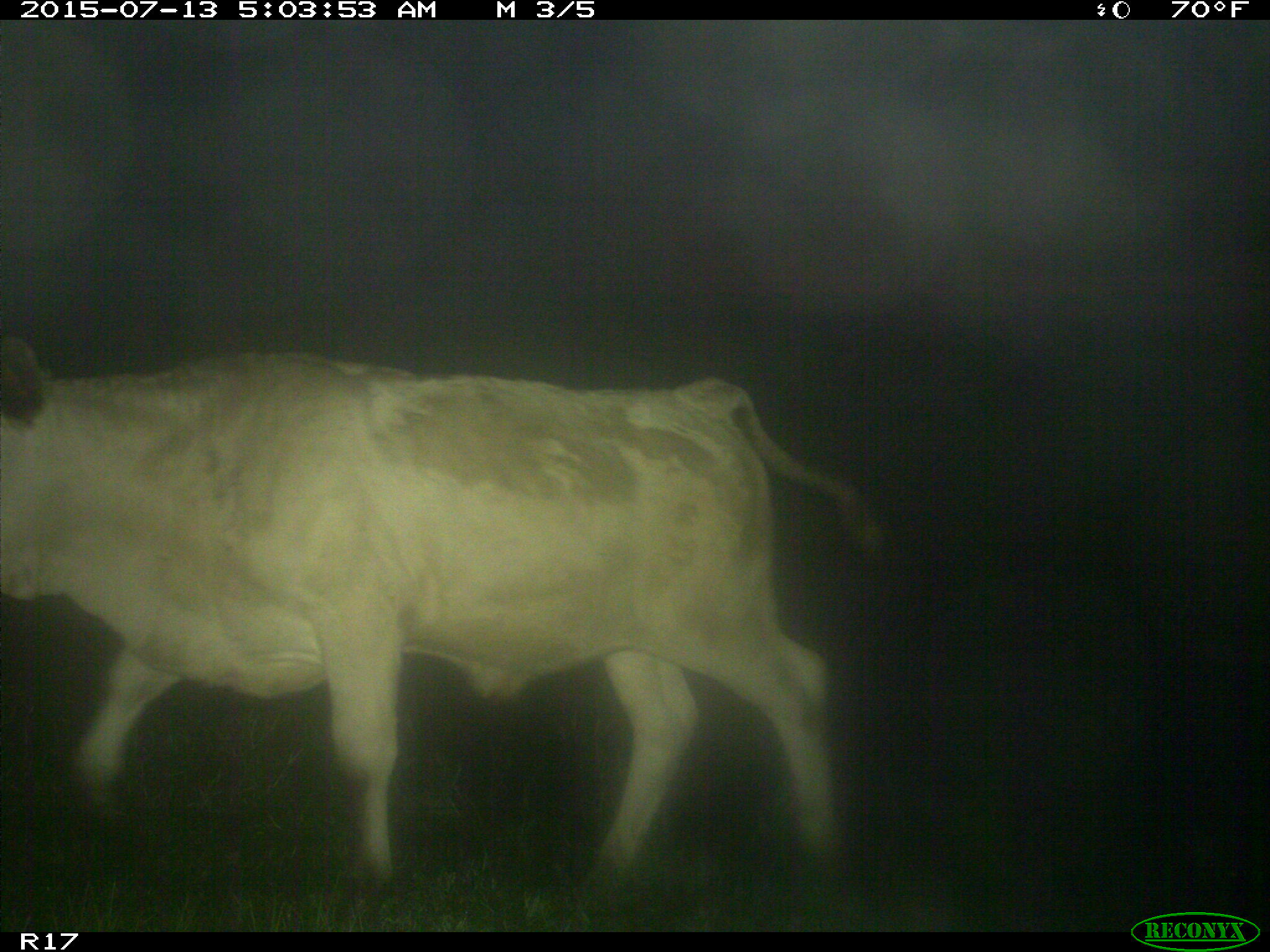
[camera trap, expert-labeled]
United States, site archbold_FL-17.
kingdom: Animalia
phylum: Chordata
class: Mammalia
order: Artiodactyla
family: Bovidae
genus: Bos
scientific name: Bos taurus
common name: domestic cow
Bos taurus (domestic cow).